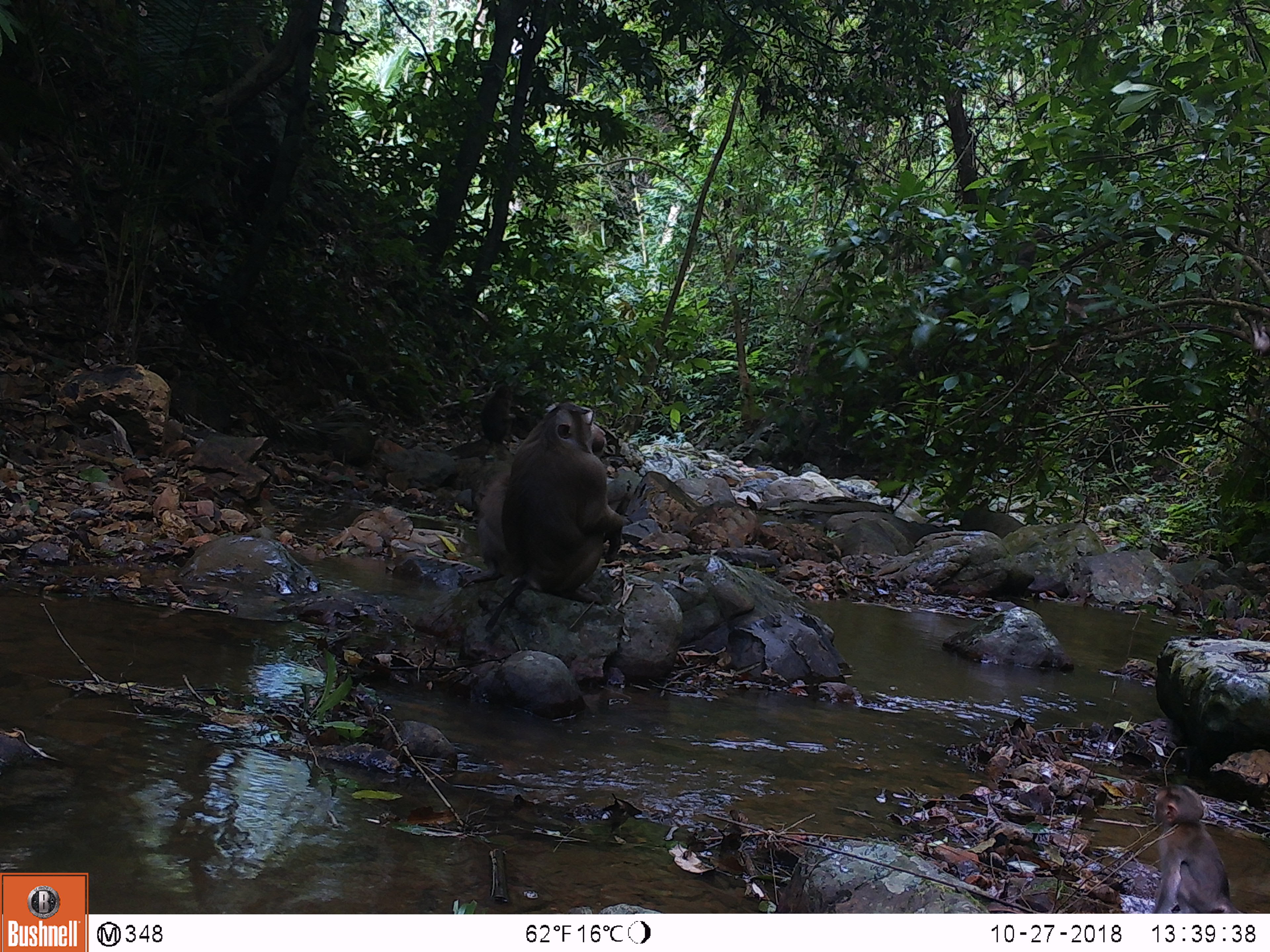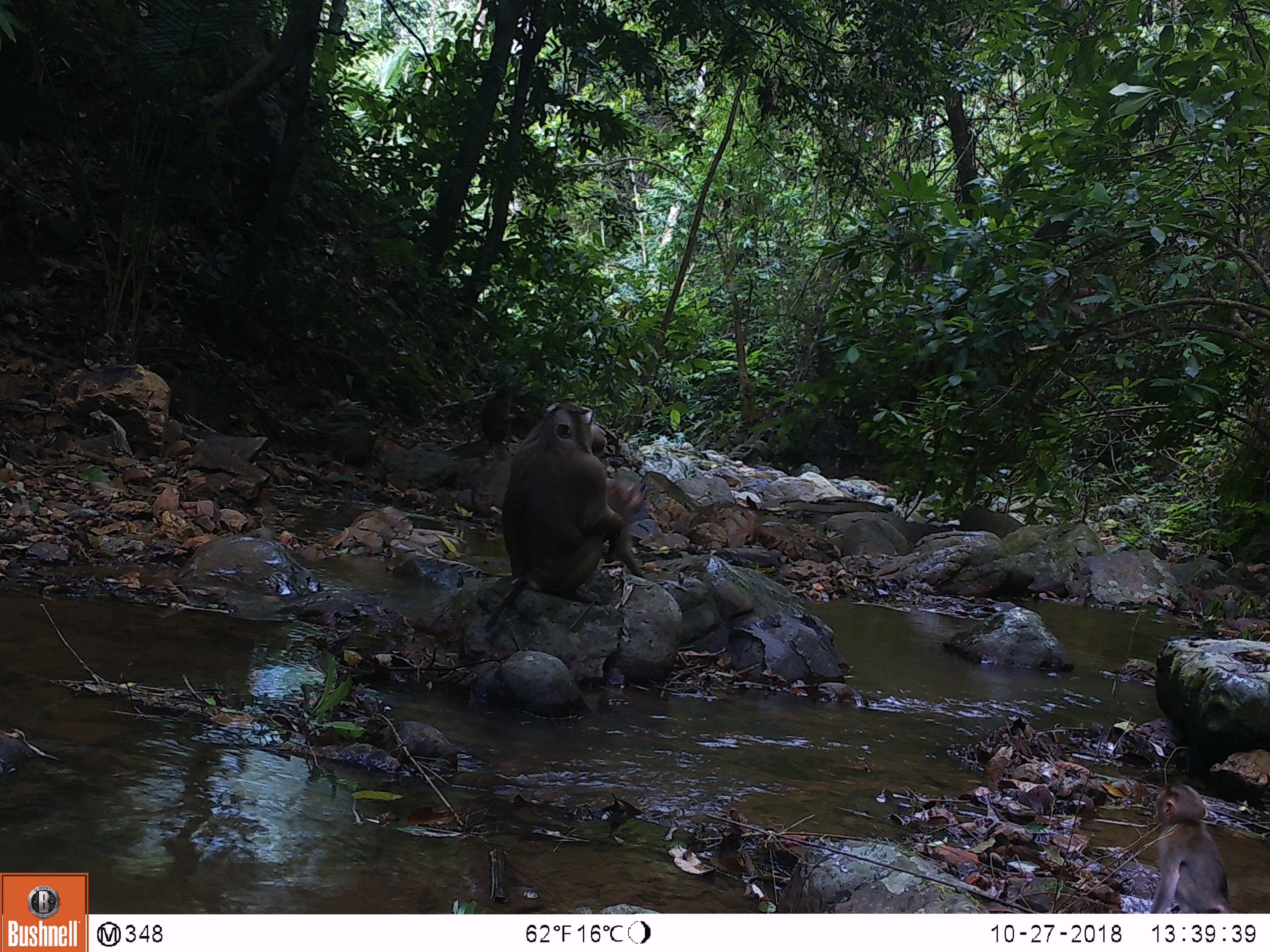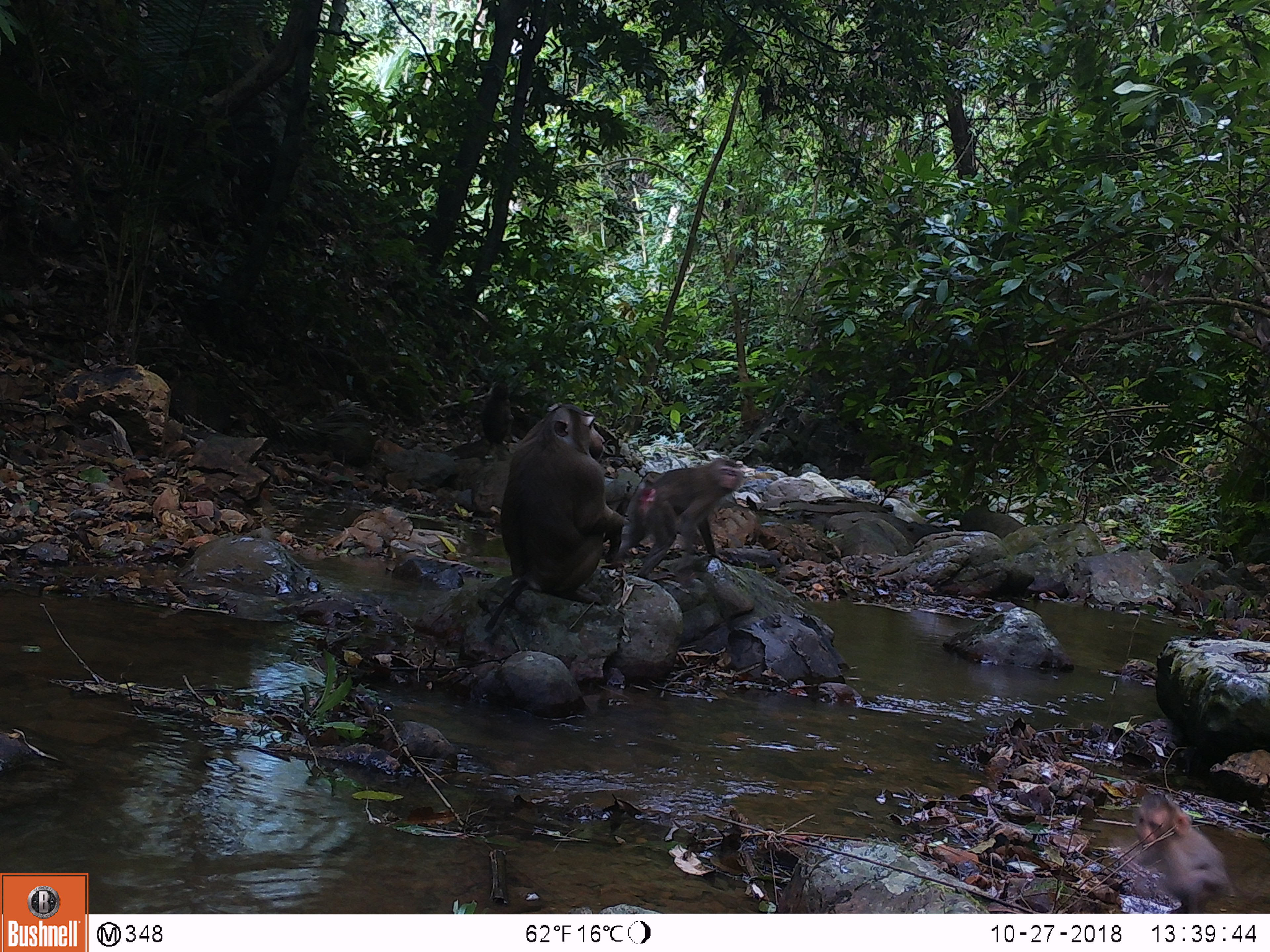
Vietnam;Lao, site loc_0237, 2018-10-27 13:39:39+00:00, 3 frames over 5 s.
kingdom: Animalia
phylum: Chordata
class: Mammalia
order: Primates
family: Cercopithecidae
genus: Macaca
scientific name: Macaca nemestrina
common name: pig-tailed macaque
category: pig tailed macaque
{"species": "pig tailed macaque (pig-tailed macaque) (Macaca nemestrina)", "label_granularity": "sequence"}